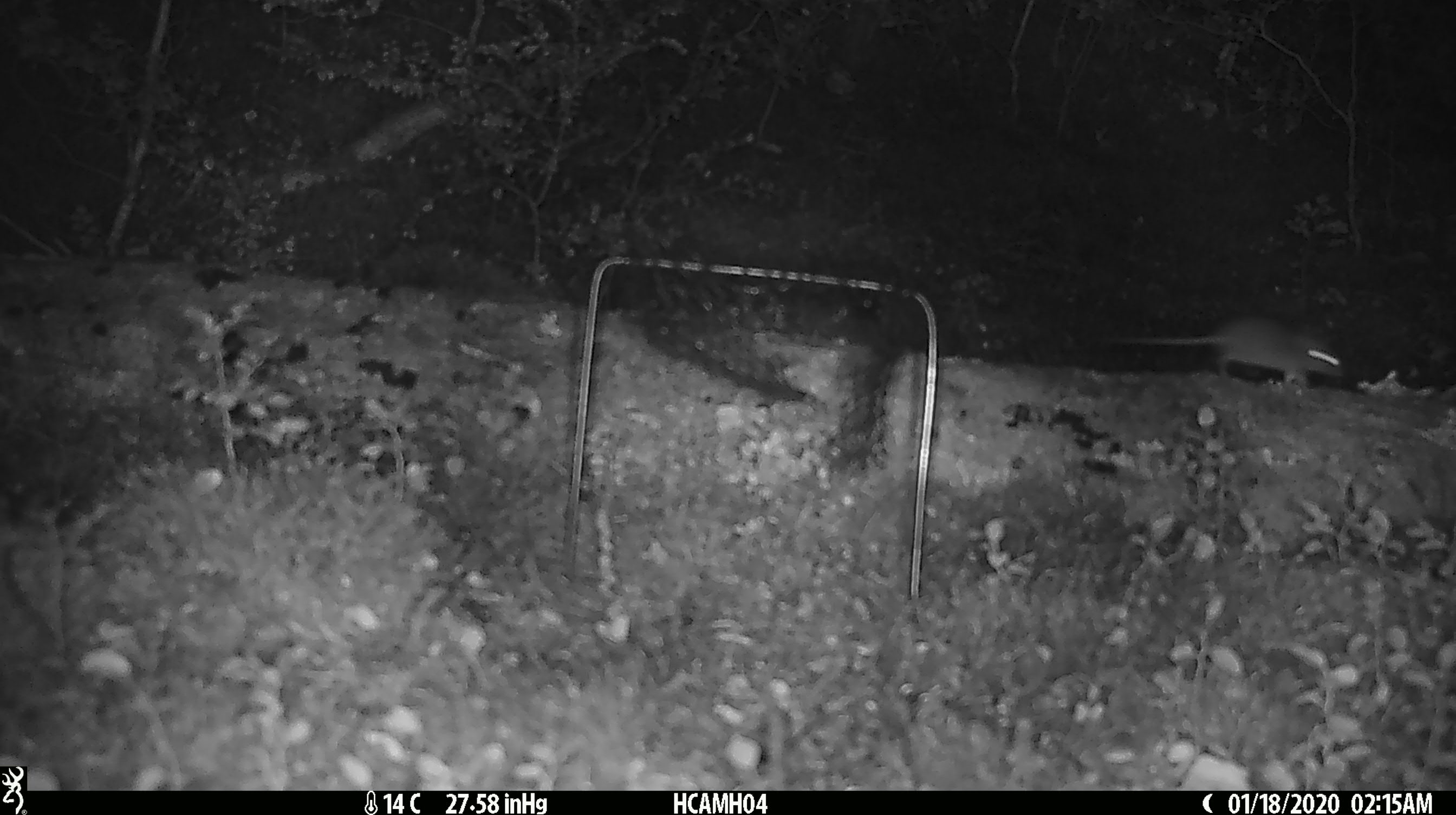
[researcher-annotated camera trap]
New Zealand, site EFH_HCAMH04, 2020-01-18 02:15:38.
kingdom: Animalia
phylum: Chordata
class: Mammalia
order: Rodentia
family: Muridae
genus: Mus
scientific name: Mus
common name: mouse